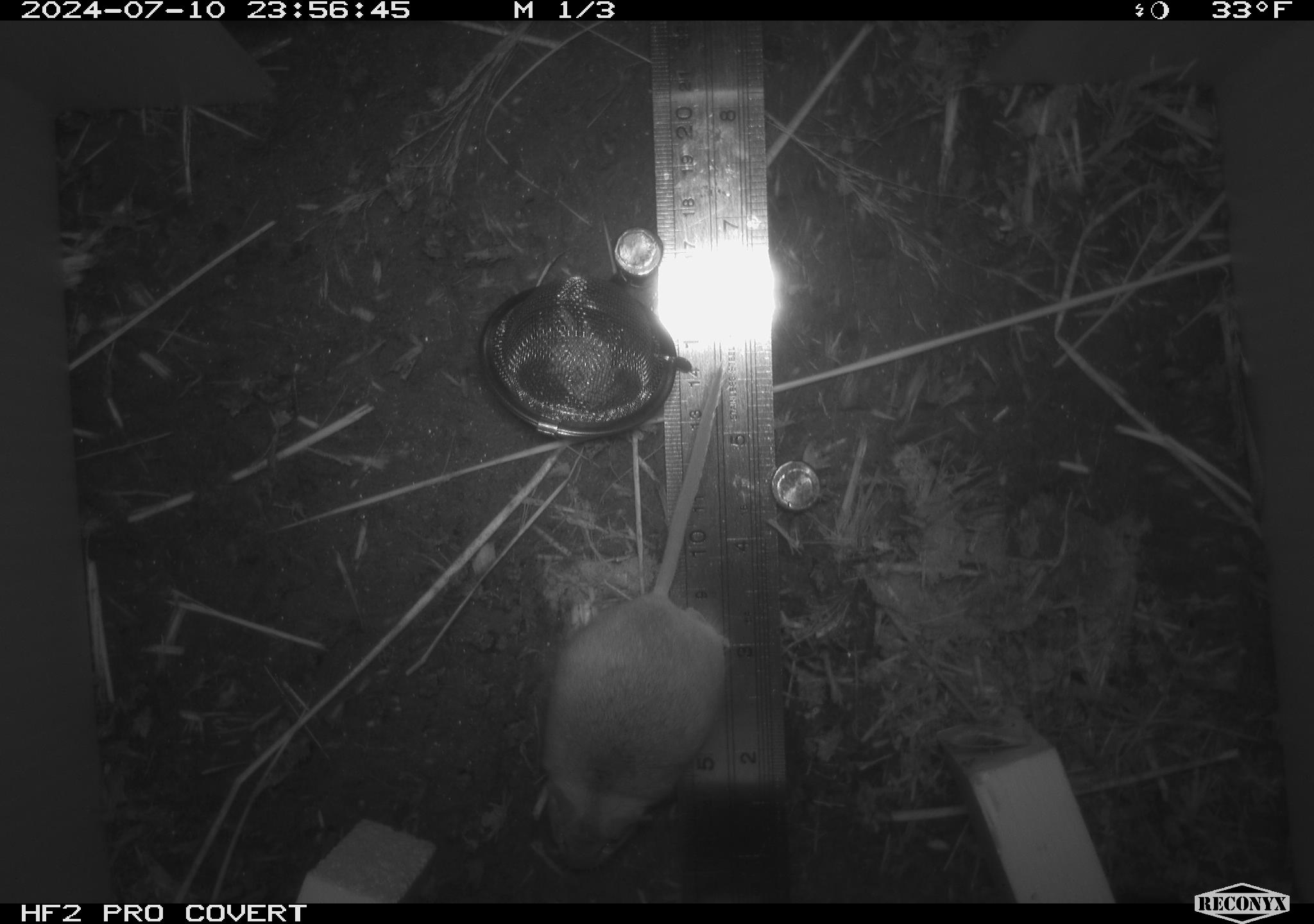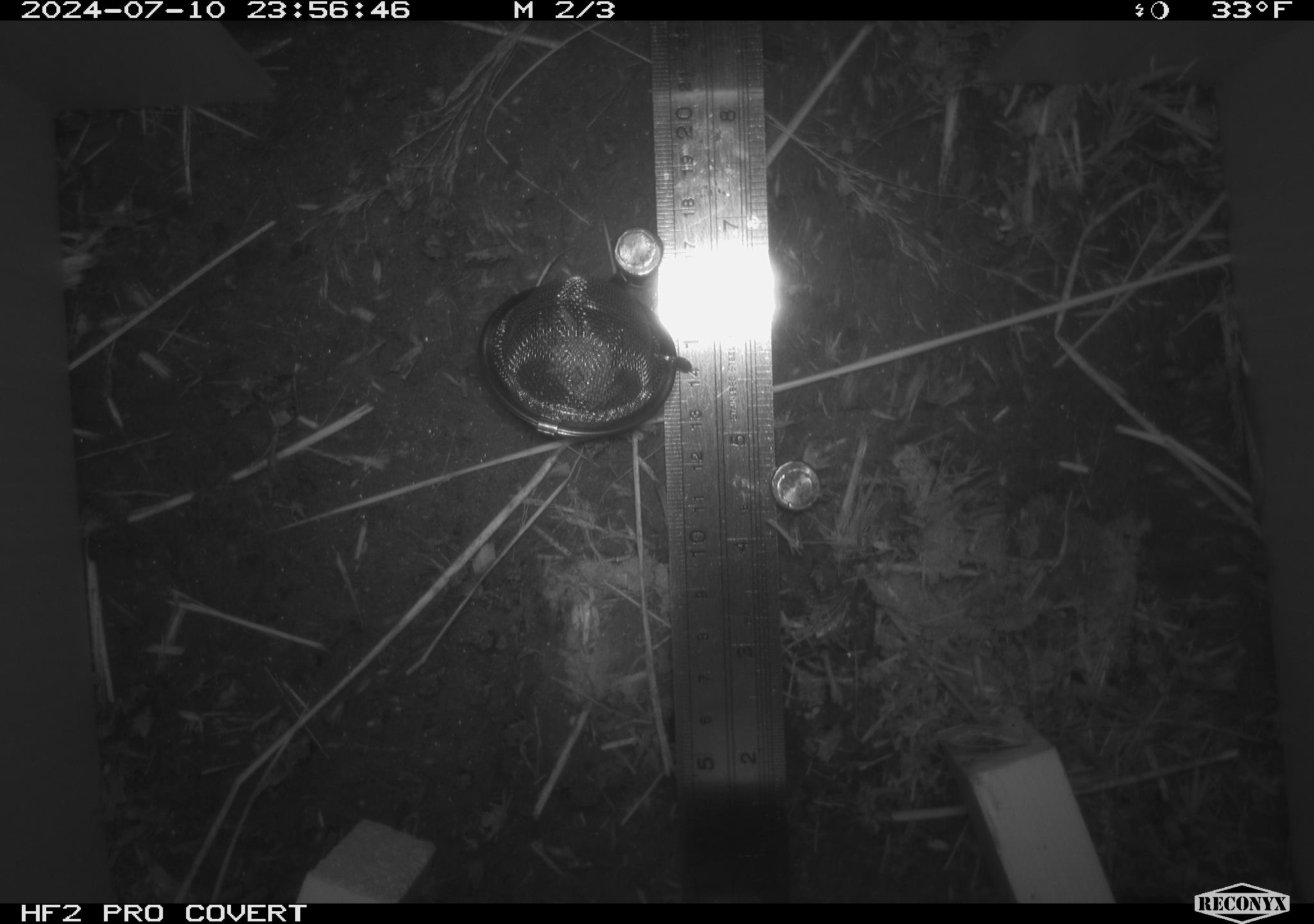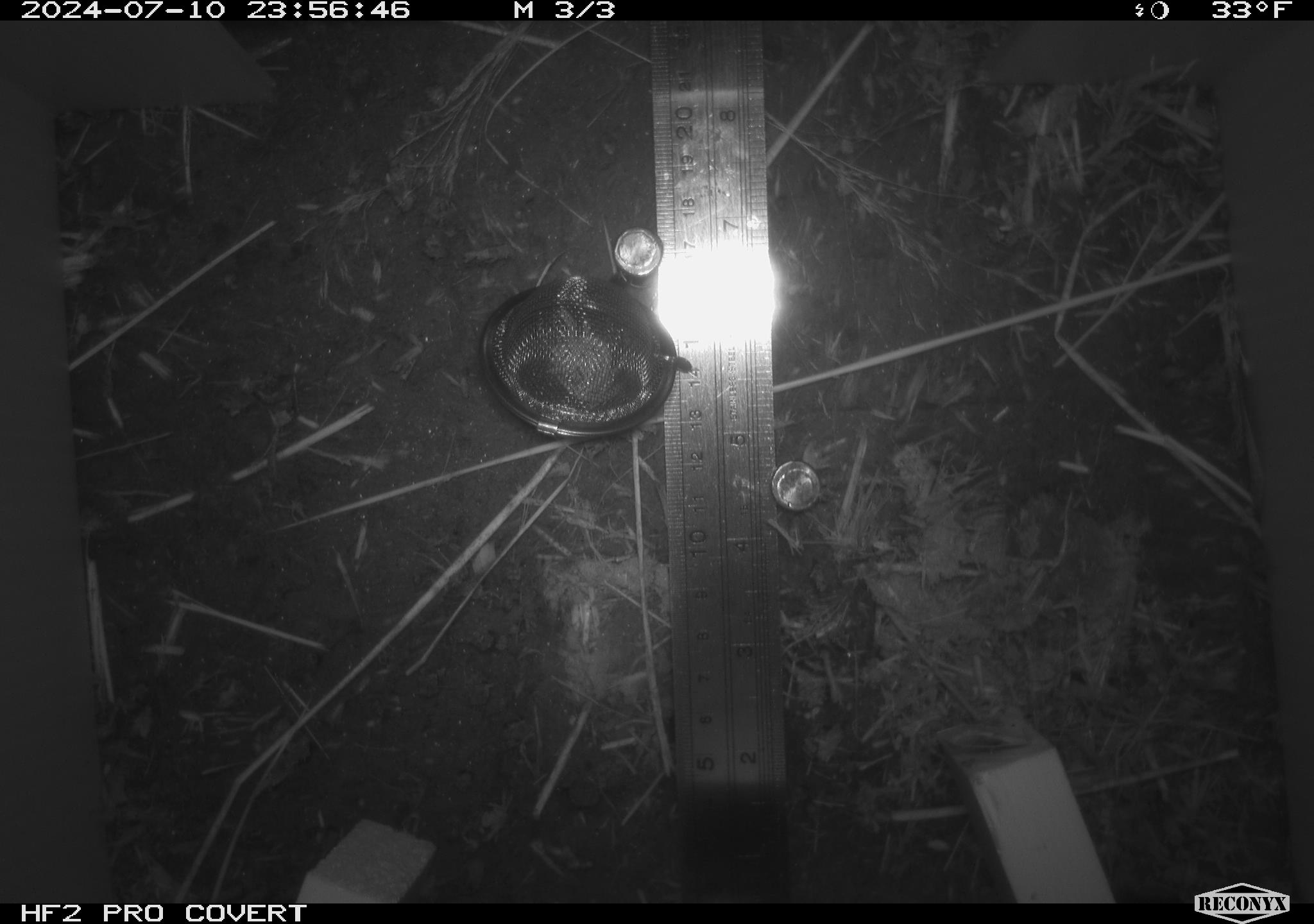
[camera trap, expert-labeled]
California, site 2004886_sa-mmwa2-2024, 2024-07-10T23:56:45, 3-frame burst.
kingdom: Animalia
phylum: Chordata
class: Mammalia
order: Rodentia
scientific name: Rodentia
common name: mouse species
Mouse species (Rodentia).